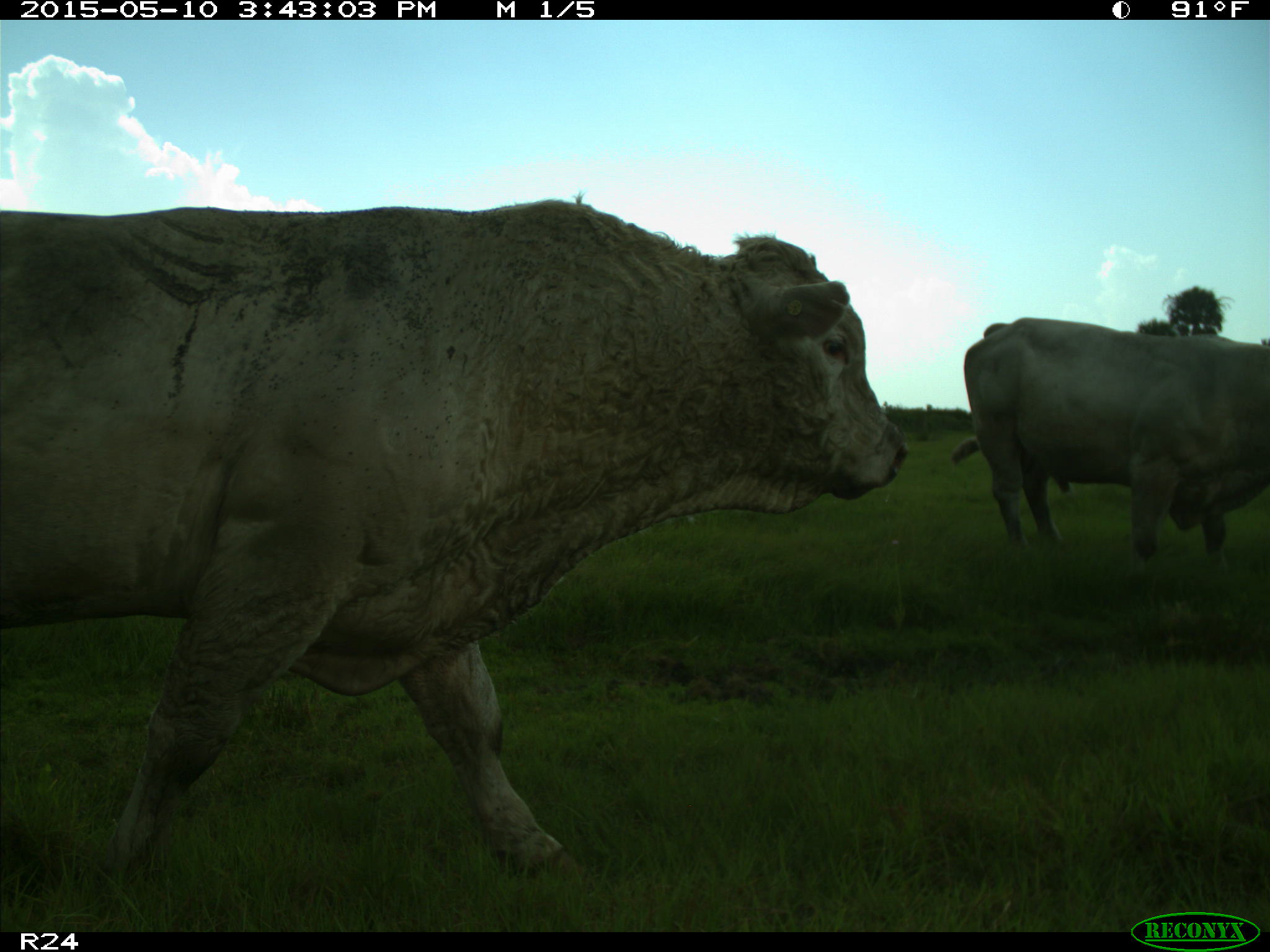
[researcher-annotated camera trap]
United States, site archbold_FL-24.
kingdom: Animalia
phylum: Chordata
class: Mammalia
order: Artiodactyla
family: Bovidae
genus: Bos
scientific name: Bos taurus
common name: domestic cow